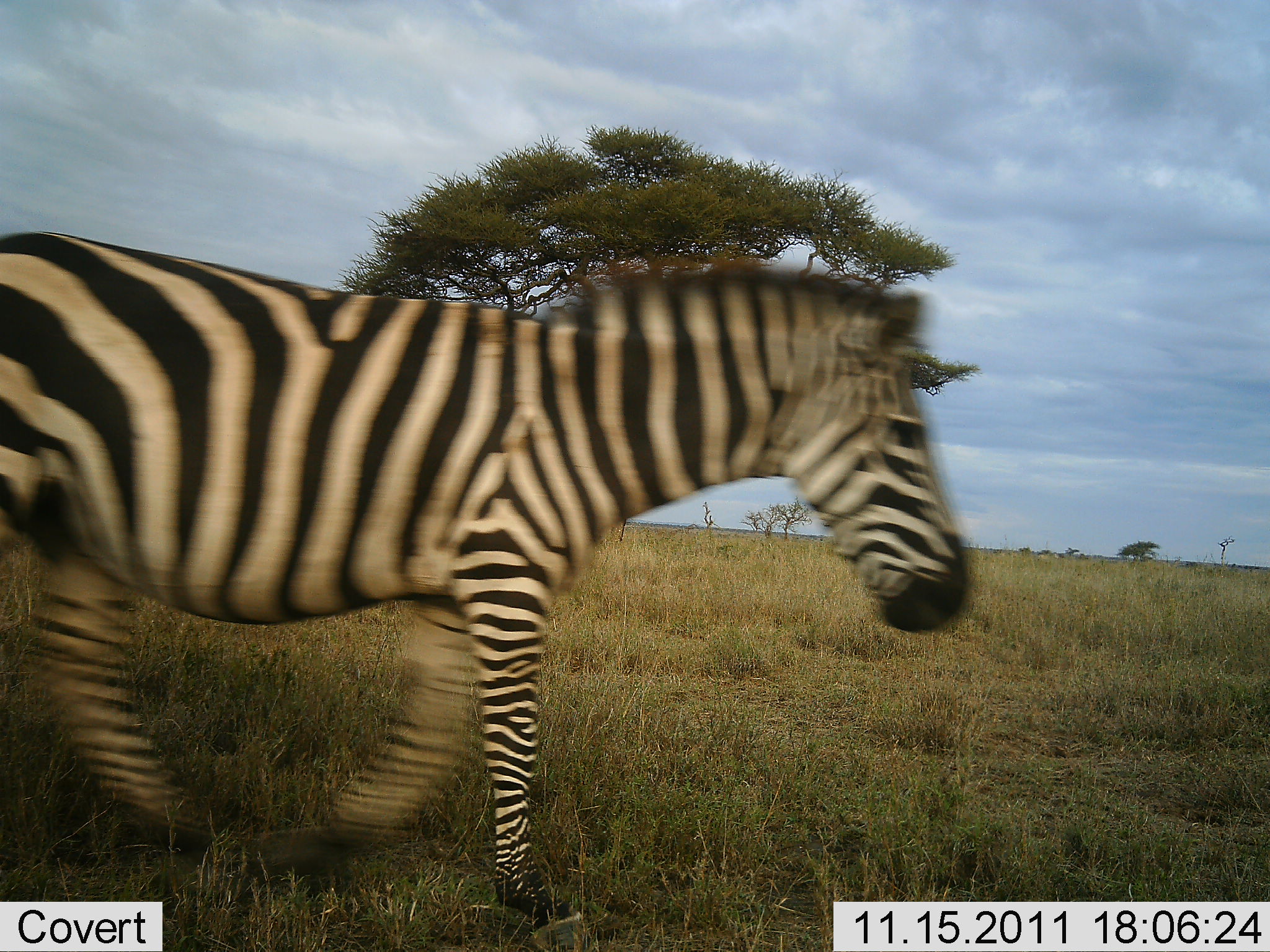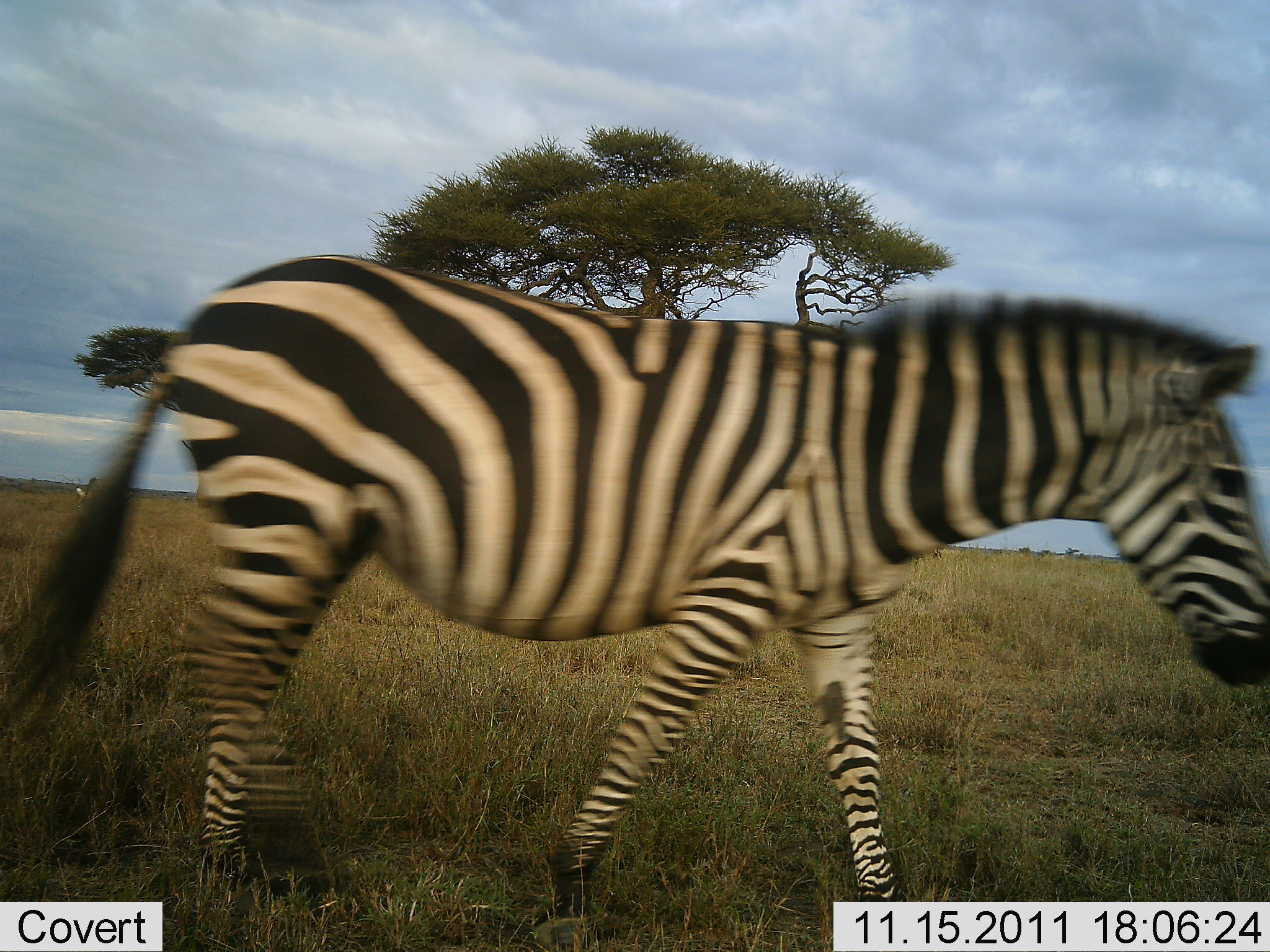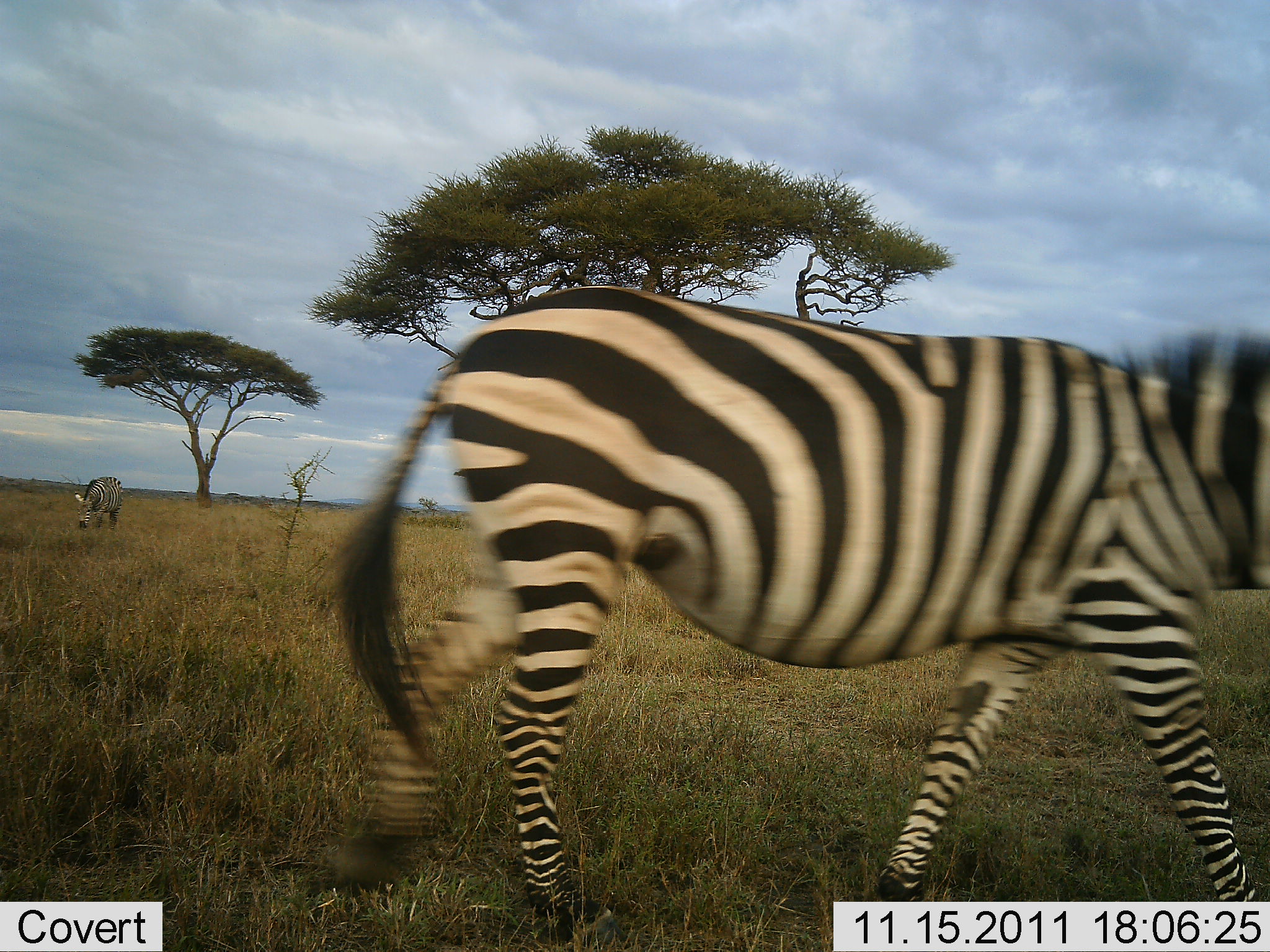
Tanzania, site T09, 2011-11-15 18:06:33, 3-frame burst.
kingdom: Animalia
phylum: Chordata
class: Mammalia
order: Perissodactyla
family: Equidae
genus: Equus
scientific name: Equus quagga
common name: plains zebra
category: zebra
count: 2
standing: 33%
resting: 0%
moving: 92%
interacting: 0%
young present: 0%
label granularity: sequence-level